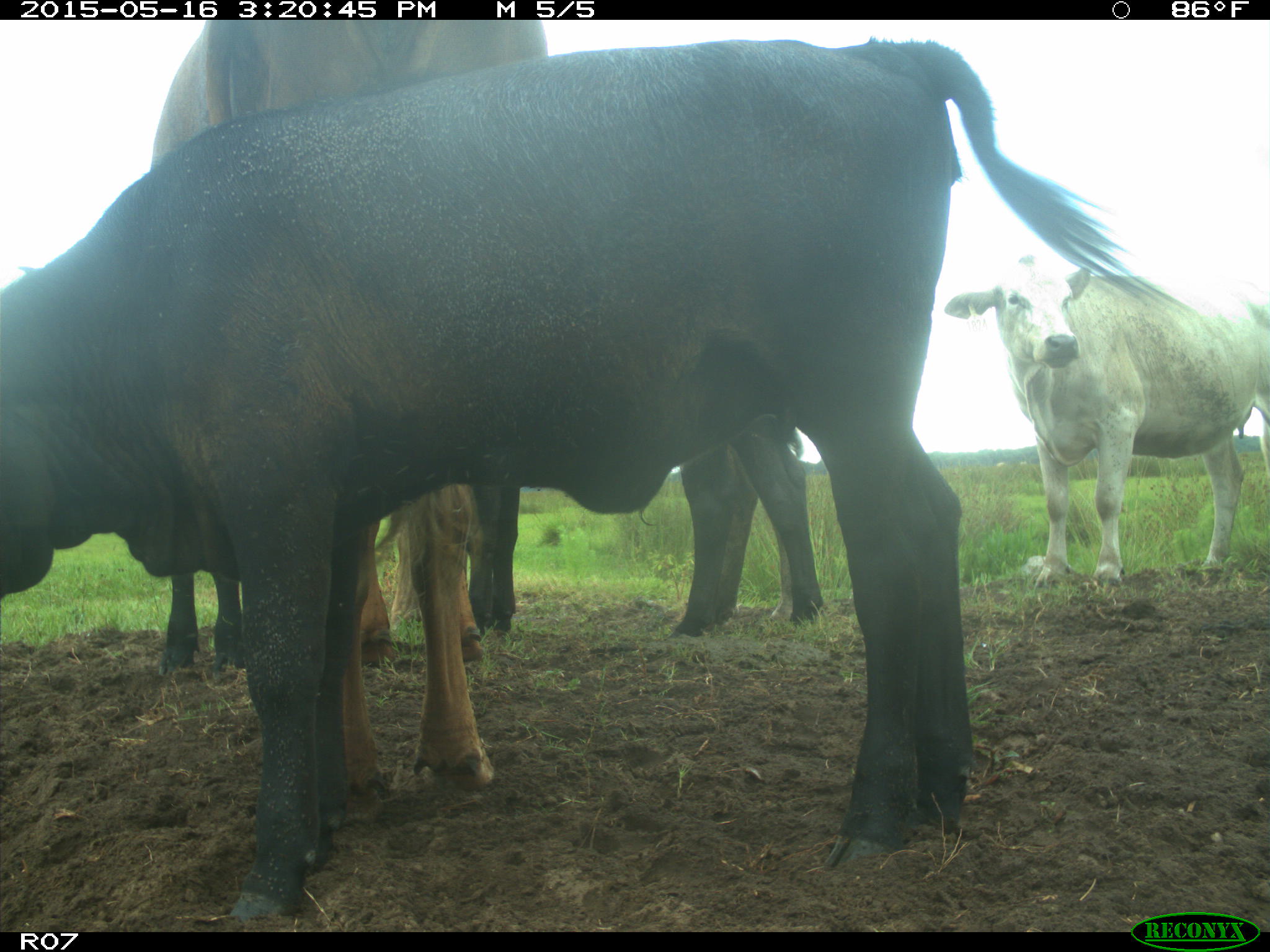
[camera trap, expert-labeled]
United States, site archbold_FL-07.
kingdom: Animalia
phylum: Chordata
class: Mammalia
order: Artiodactyla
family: Bovidae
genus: Bos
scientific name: Bos taurus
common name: domestic cow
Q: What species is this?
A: Bos taurus (domestic cow).